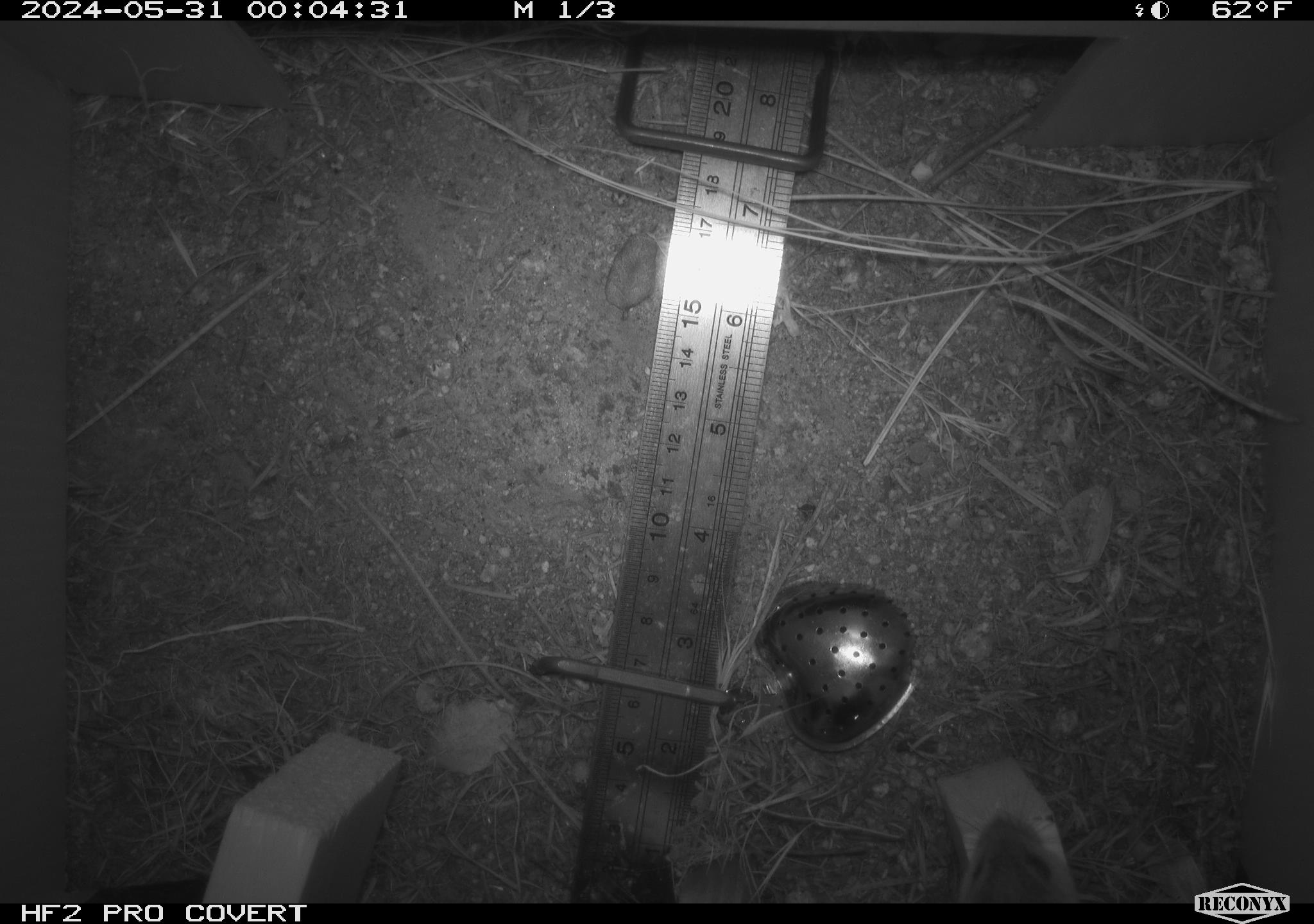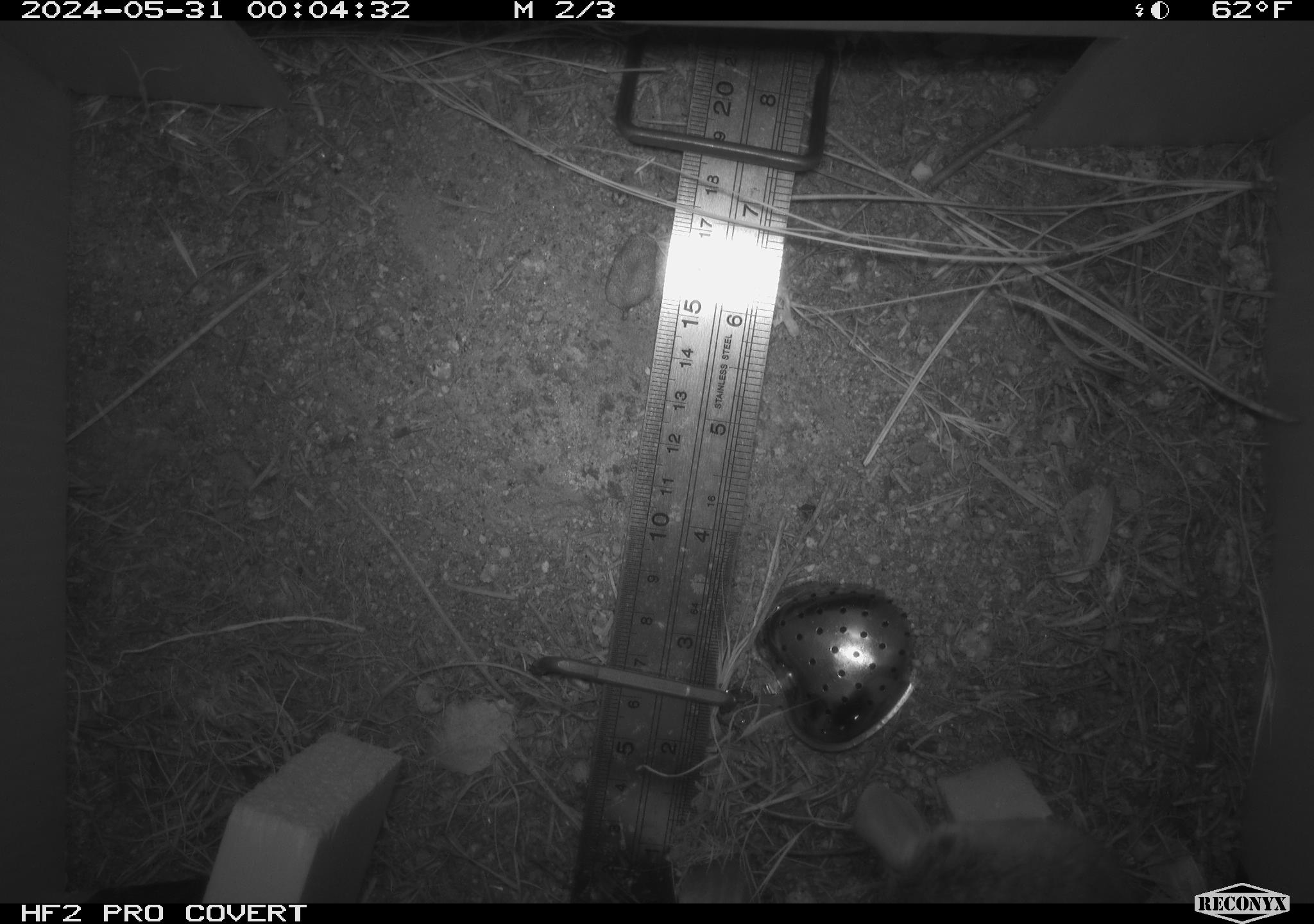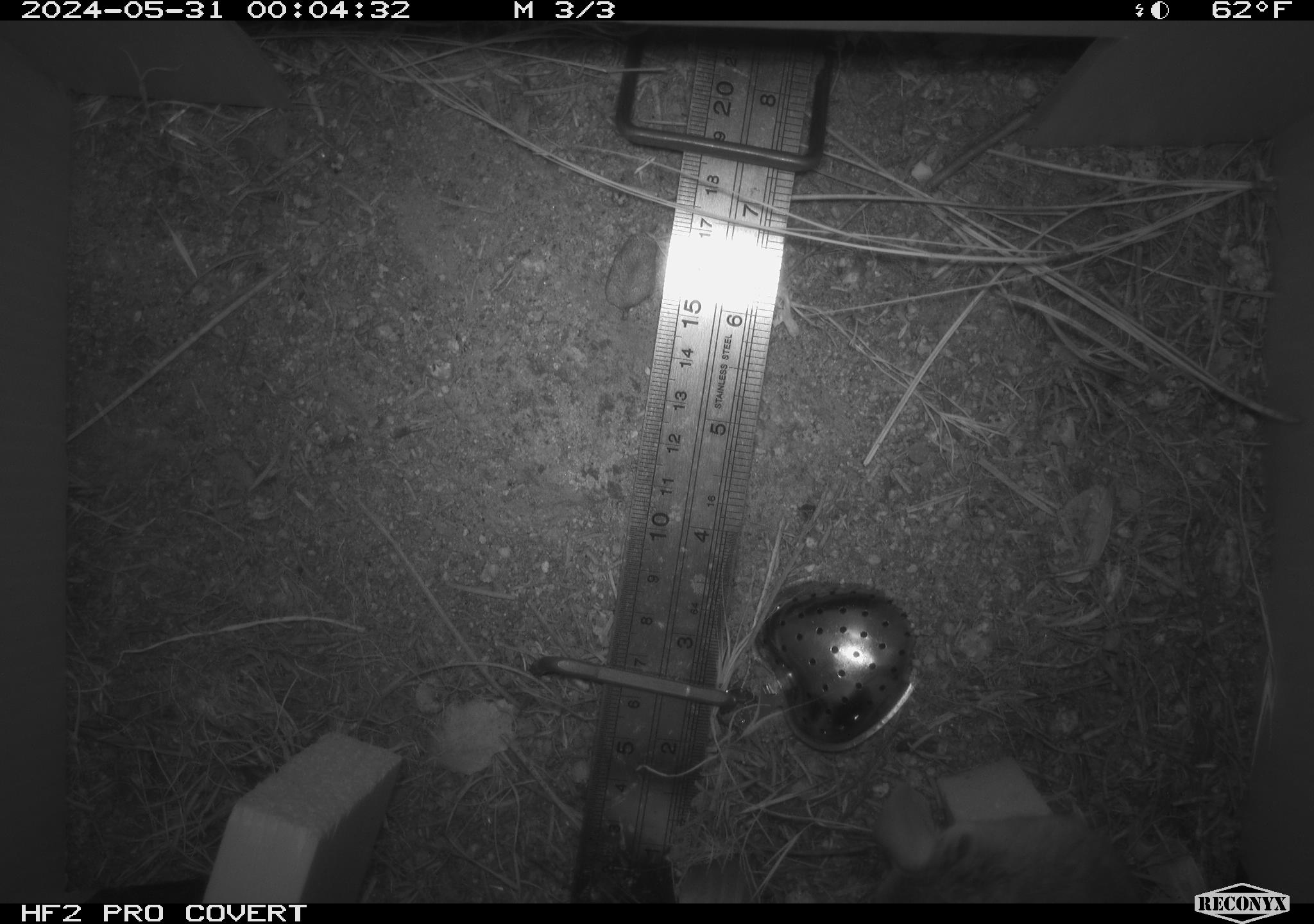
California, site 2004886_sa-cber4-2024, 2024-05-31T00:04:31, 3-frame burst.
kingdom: Animalia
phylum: Chordata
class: Mammalia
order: Rodentia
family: Heteromyidae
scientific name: Heteromyidae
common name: kangaroo rats and pocket mice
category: heteromyidae family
Heteromyidae family (kangaroo rats and pocket mice) (Heteromyidae).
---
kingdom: Animalia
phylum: Chordata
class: Mammalia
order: Rodentia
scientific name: Rodentia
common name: mouse species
Mouse species (Rodentia).